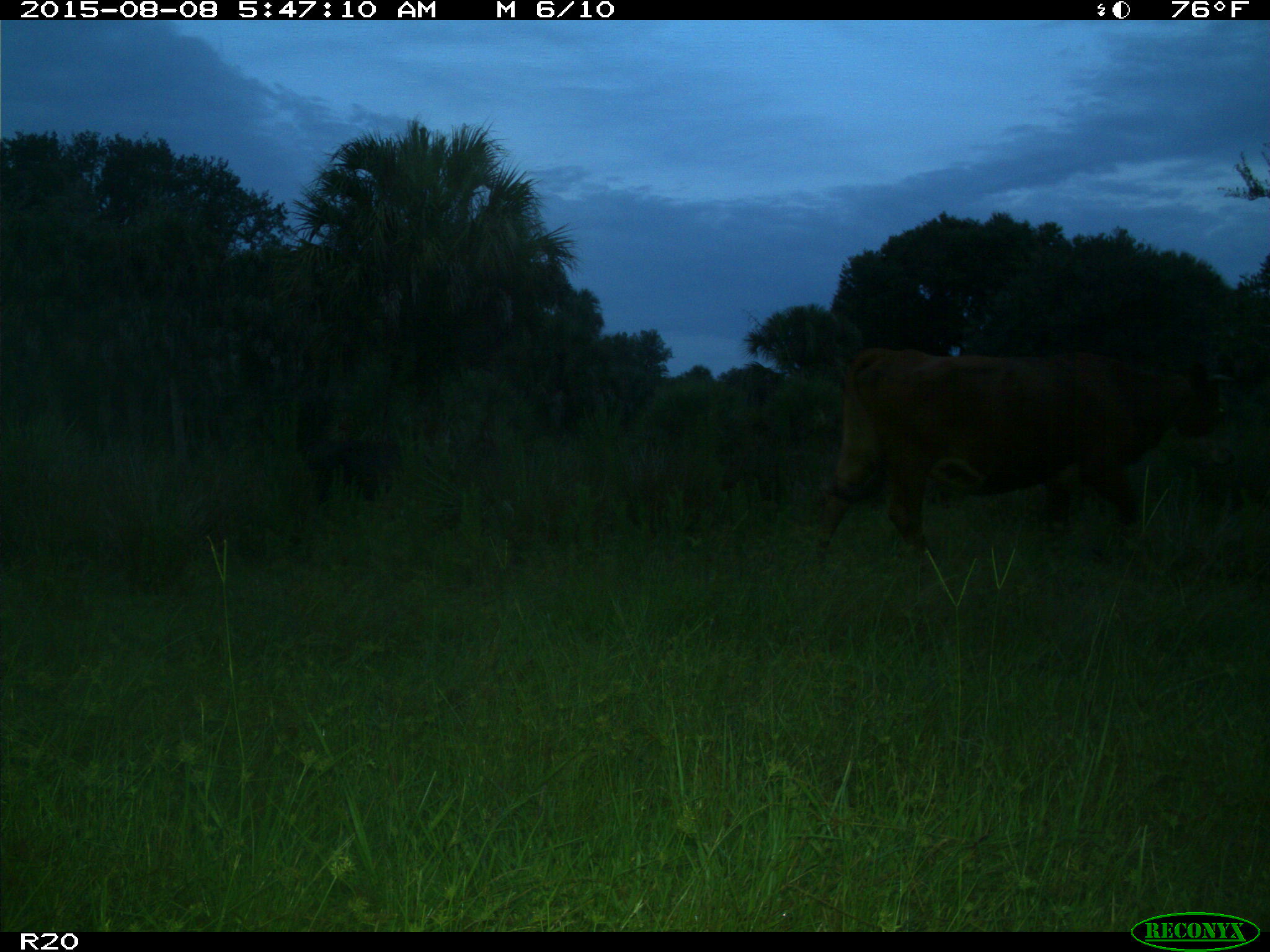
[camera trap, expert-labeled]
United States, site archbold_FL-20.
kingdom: Animalia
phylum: Chordata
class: Mammalia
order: Artiodactyla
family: Bovidae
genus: Bos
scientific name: Bos taurus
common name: domestic cow